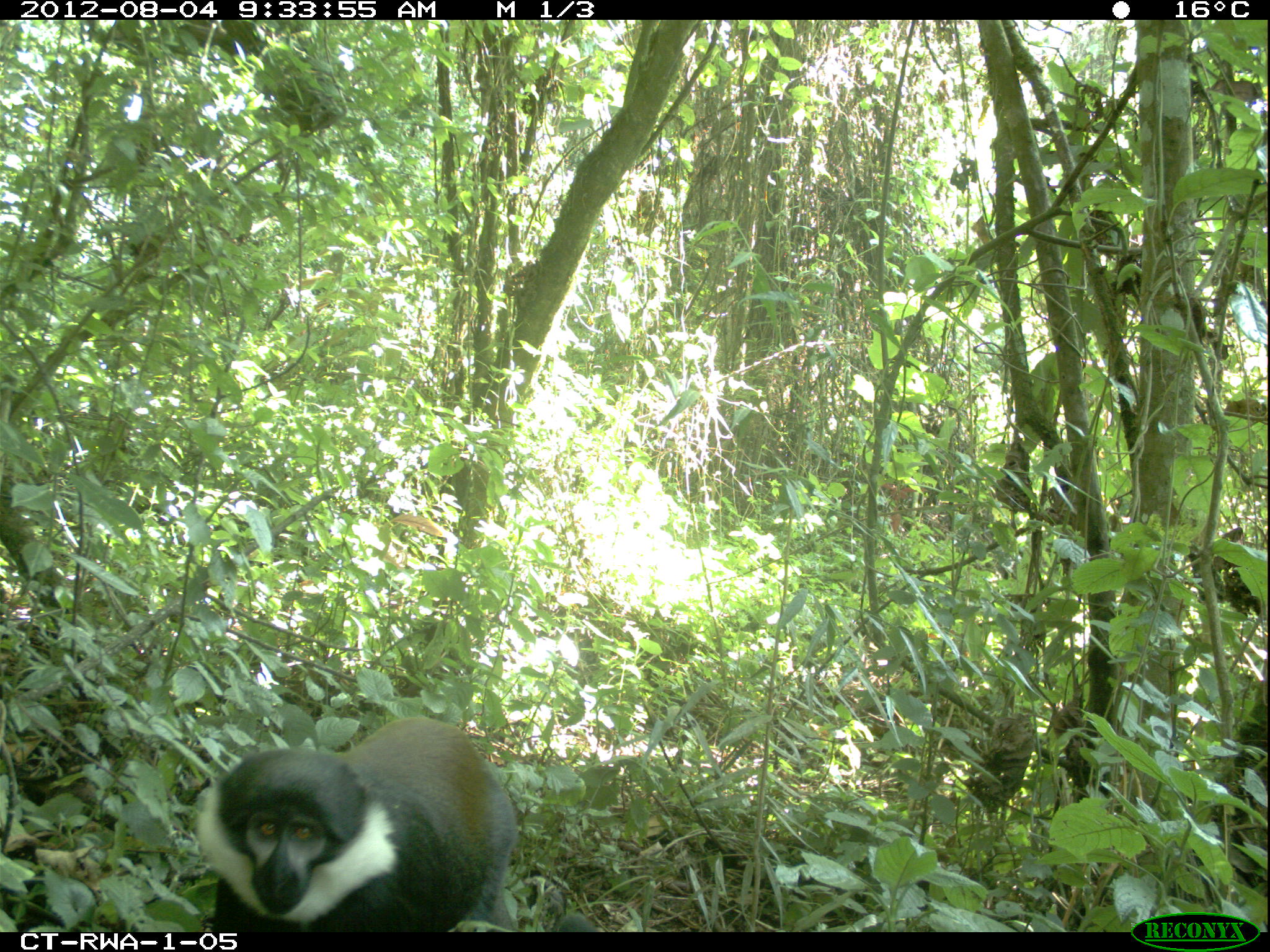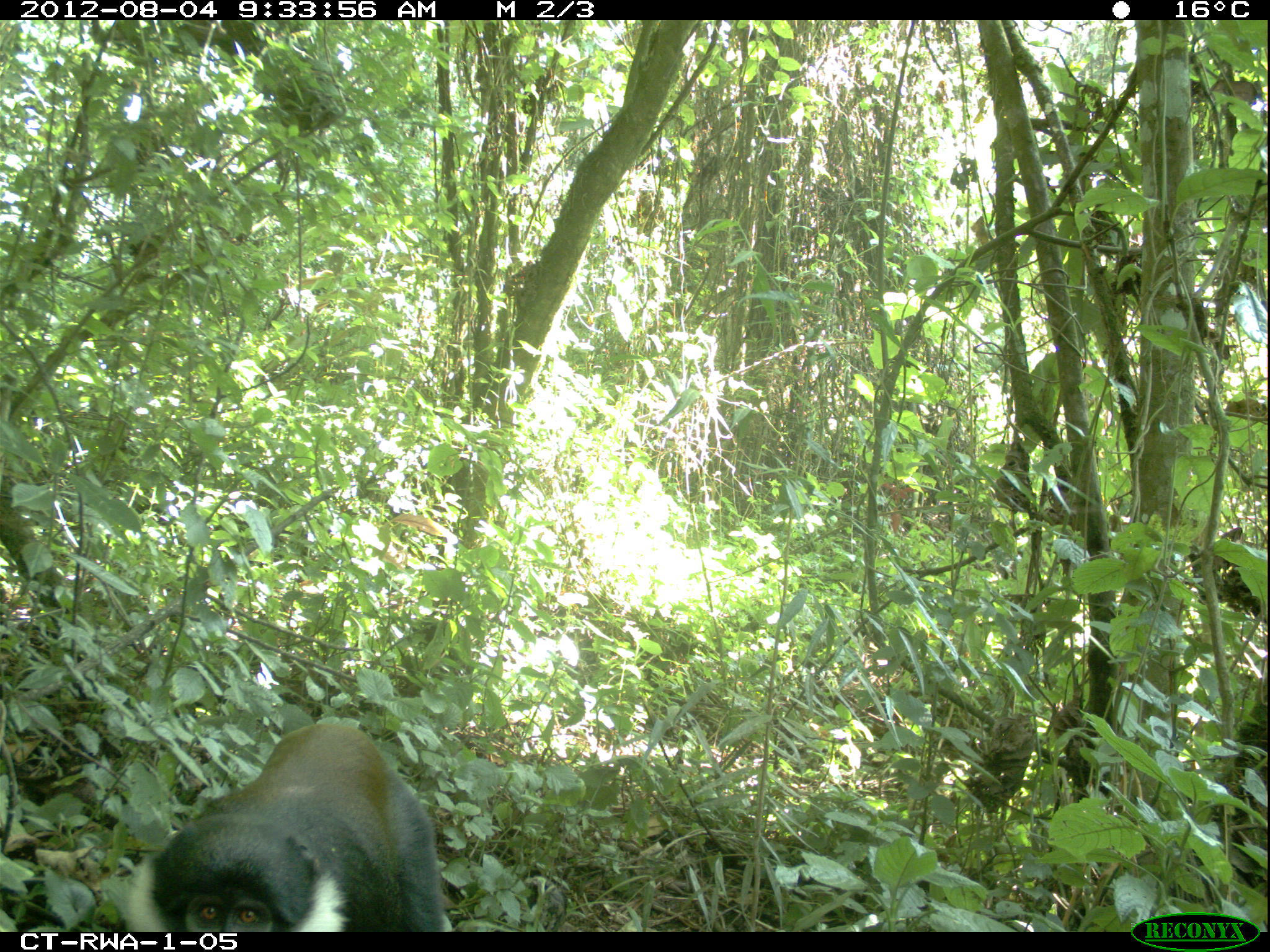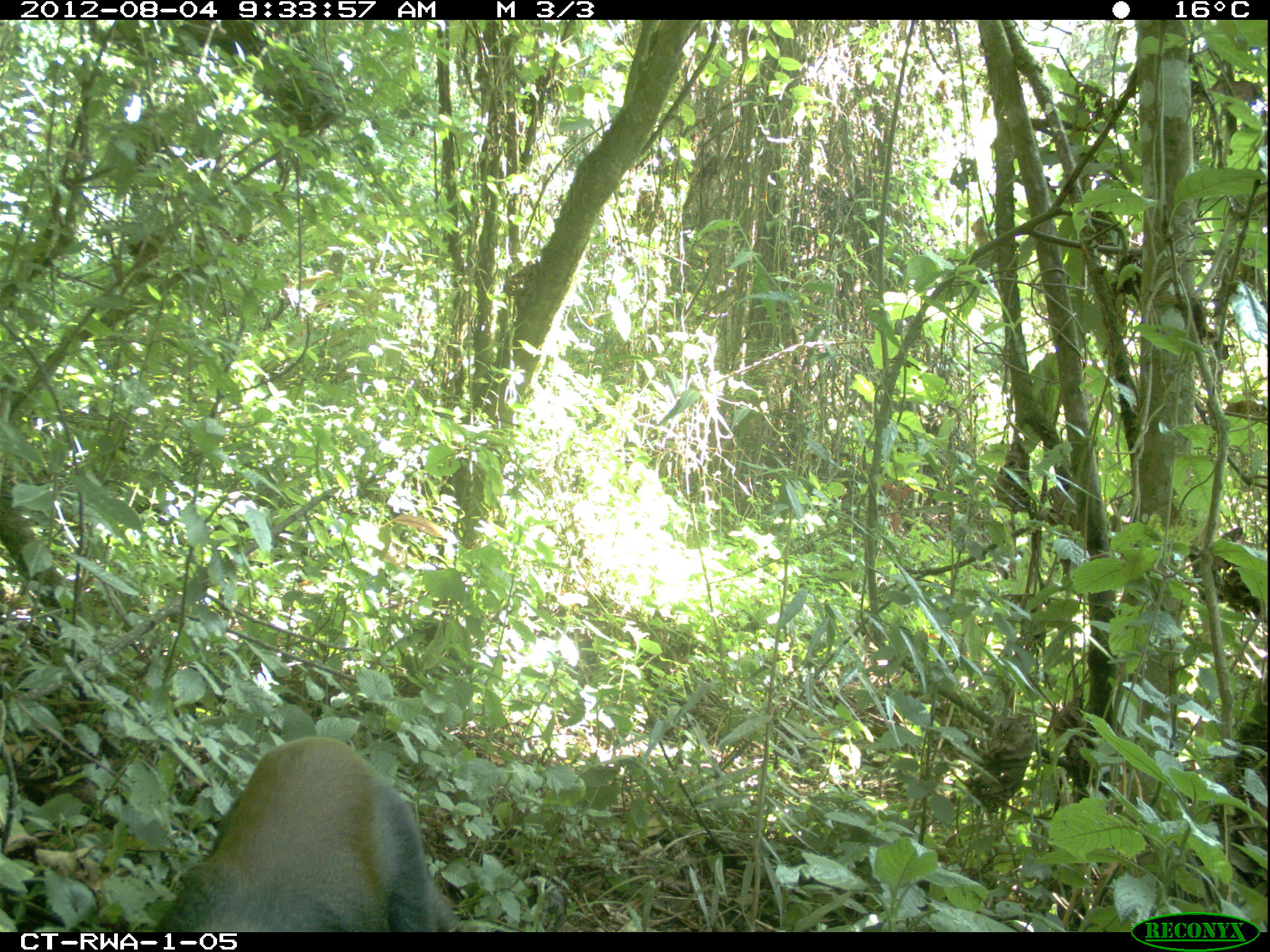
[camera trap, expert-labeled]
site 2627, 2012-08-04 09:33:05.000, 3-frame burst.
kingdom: Animalia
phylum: Chordata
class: Mammalia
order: Primates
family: Cercopithecidae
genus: Allochrocebus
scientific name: Allochrocebus lhoesti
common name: l'hoest's monkey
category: cercopithecus lhoesti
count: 1